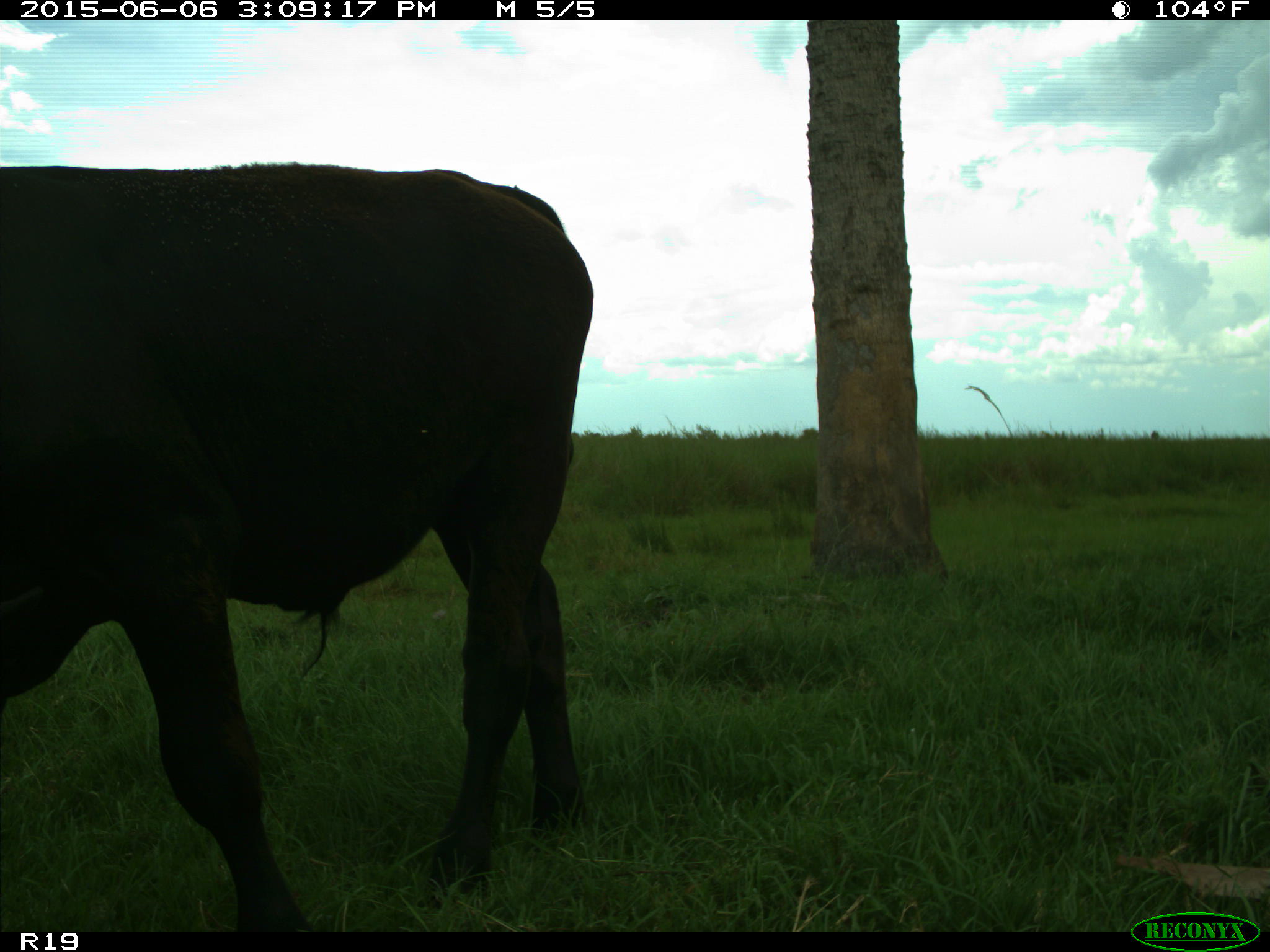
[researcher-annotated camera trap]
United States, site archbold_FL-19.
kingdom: Animalia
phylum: Chordata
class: Mammalia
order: Artiodactyla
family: Bovidae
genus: Bos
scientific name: Bos taurus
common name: domestic cow